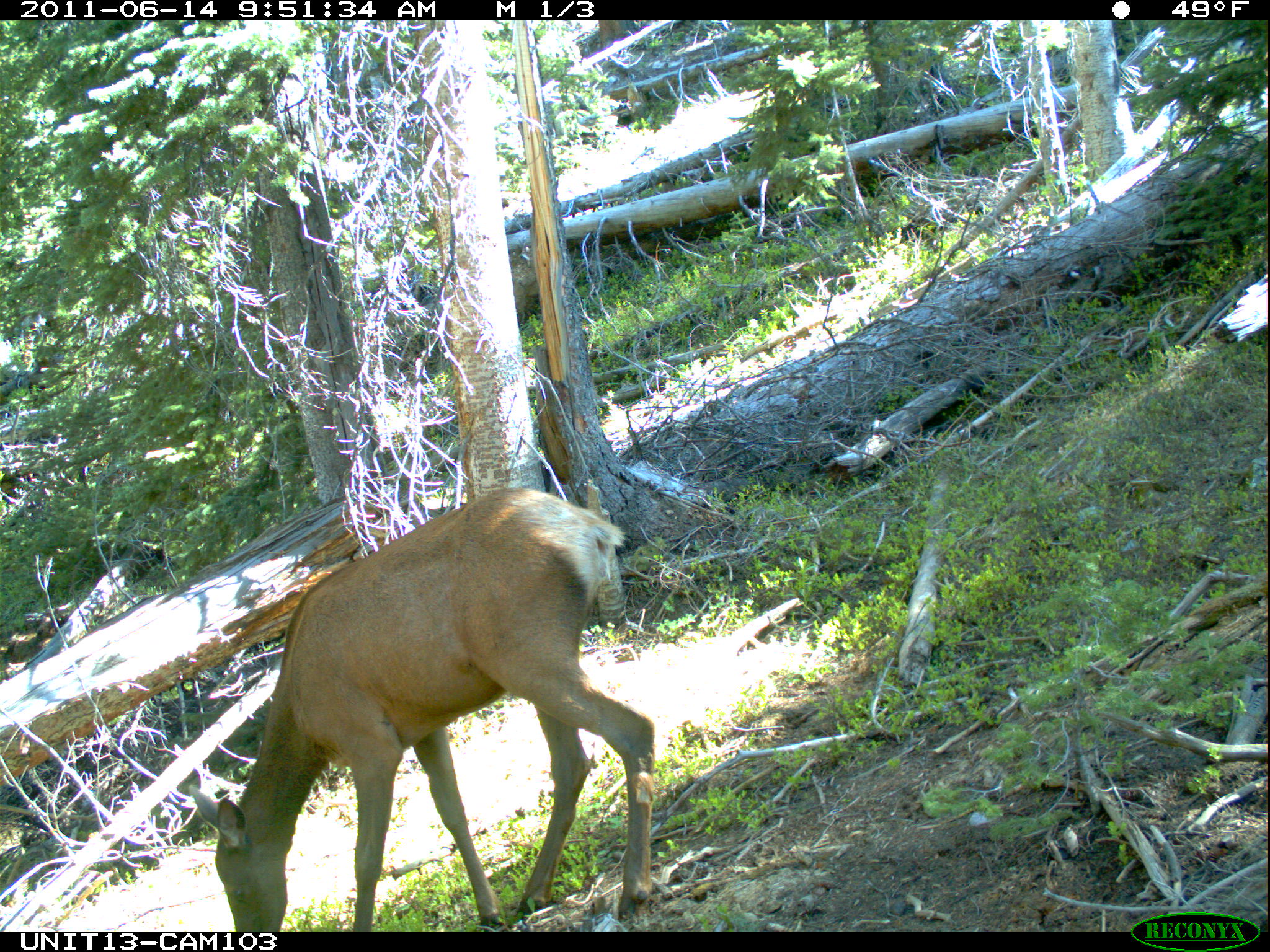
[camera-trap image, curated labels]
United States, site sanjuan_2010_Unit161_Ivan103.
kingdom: Animalia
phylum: Chordata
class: Mammalia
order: Artiodactyla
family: Cervidae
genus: Cervus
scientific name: Cervus elaphus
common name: red deer